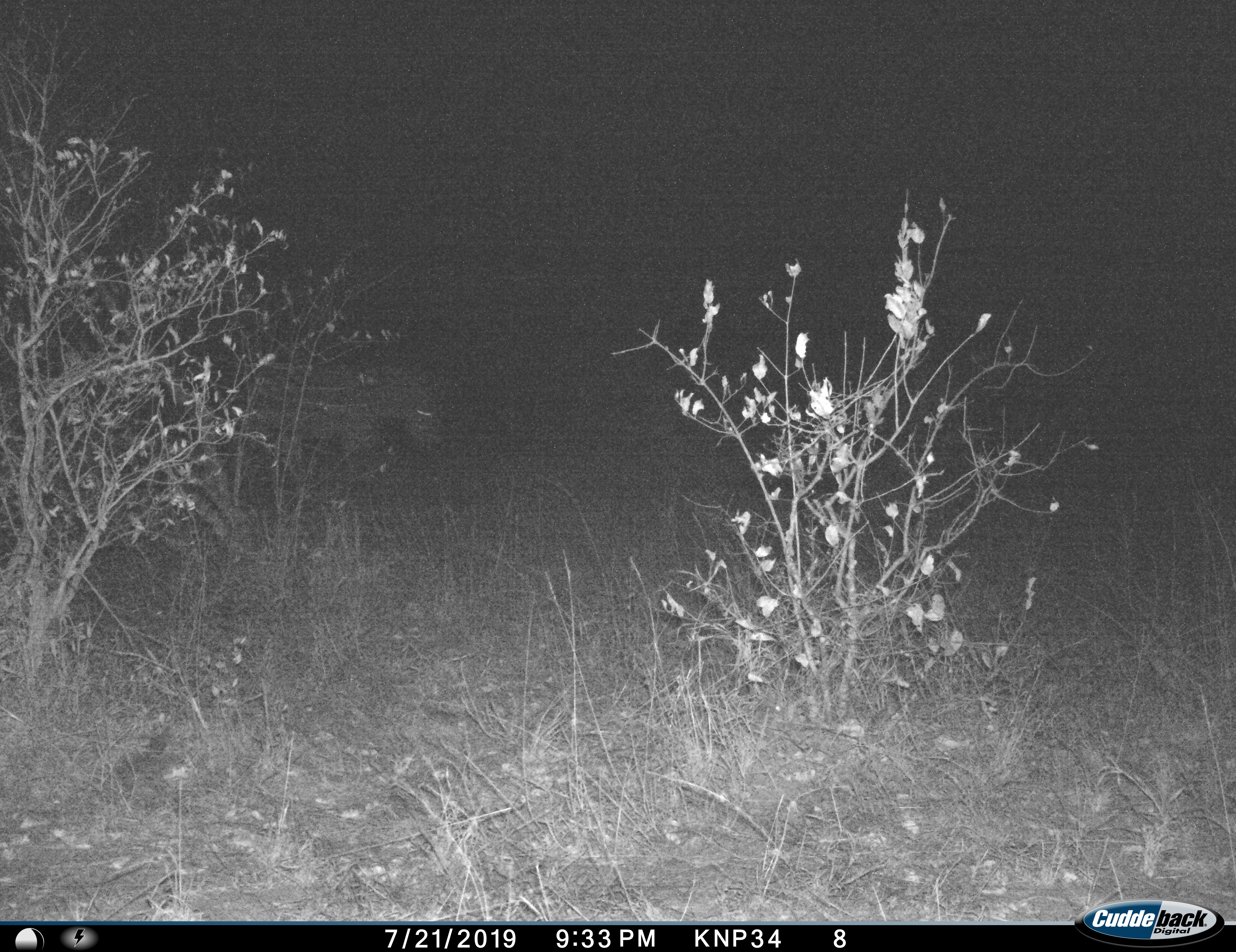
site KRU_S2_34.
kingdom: Animalia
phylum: Chordata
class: Mammalia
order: Perissodactyla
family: Equidae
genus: Equus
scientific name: Equus quagga burchellii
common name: burchell's zebra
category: zebraburchells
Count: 1.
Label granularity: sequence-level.